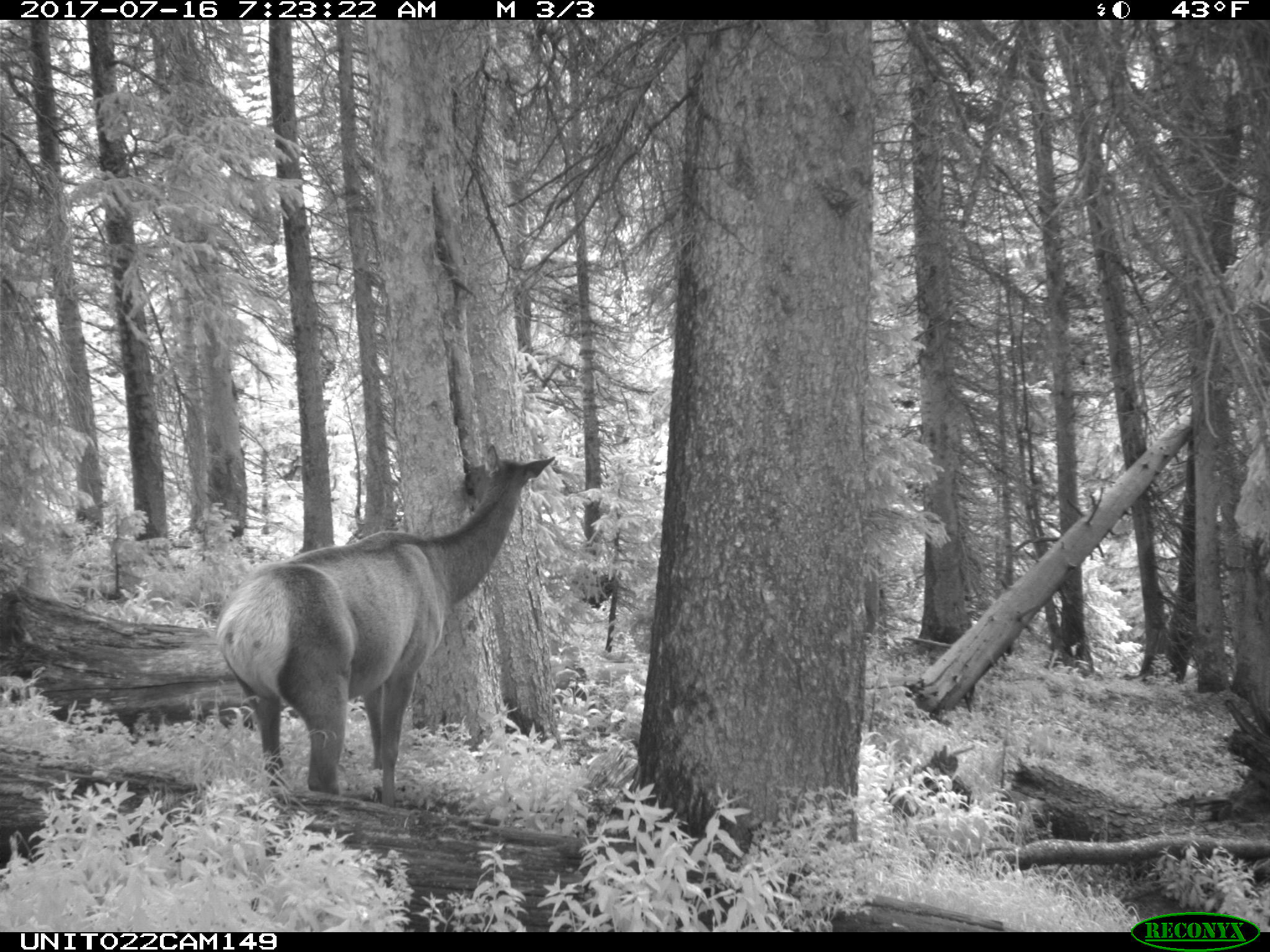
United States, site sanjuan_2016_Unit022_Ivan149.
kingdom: Animalia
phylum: Chordata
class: Mammalia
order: Artiodactyla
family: Cervidae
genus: Cervus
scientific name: Cervus elaphus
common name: red deer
Cervus elaphus (red deer).